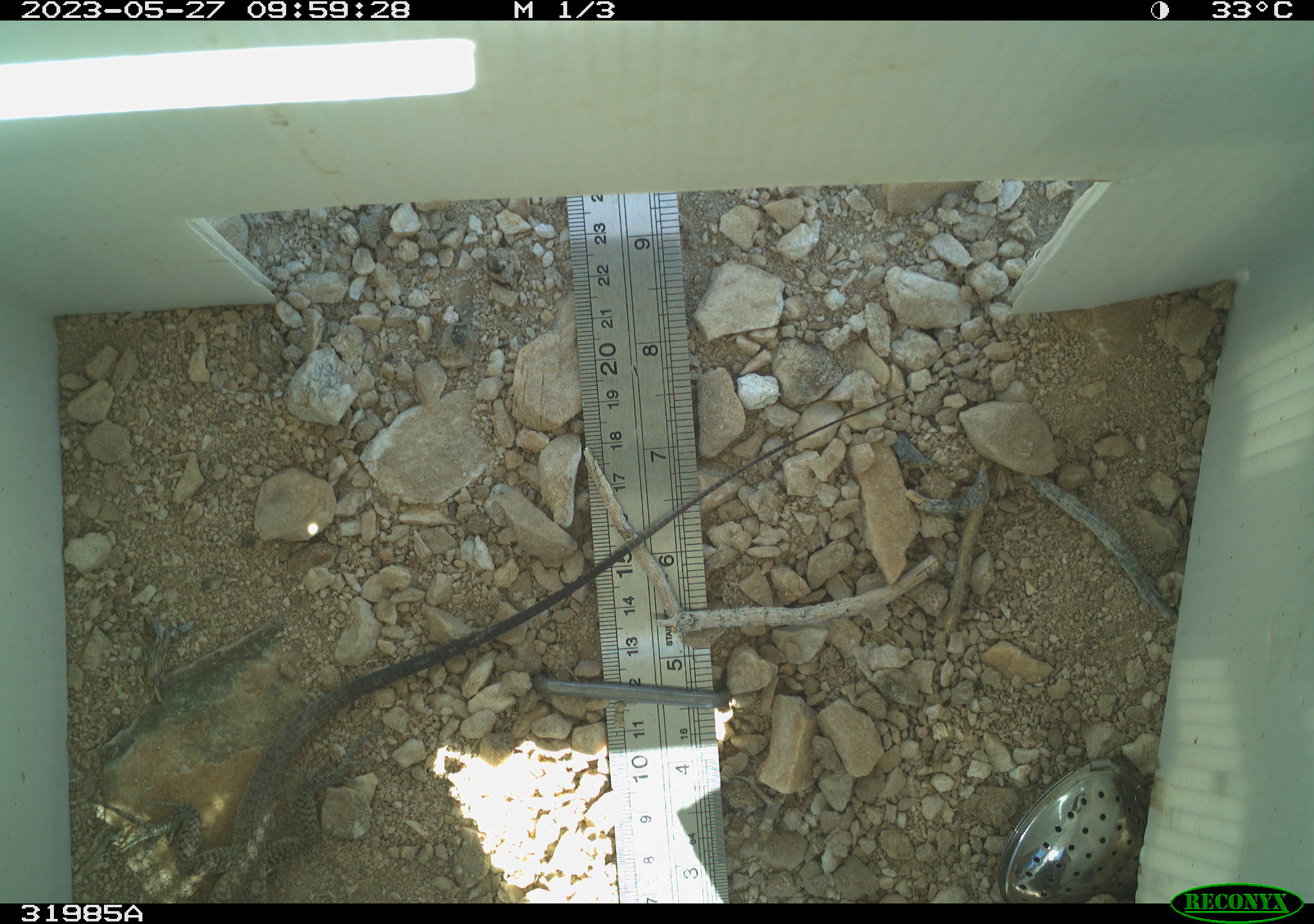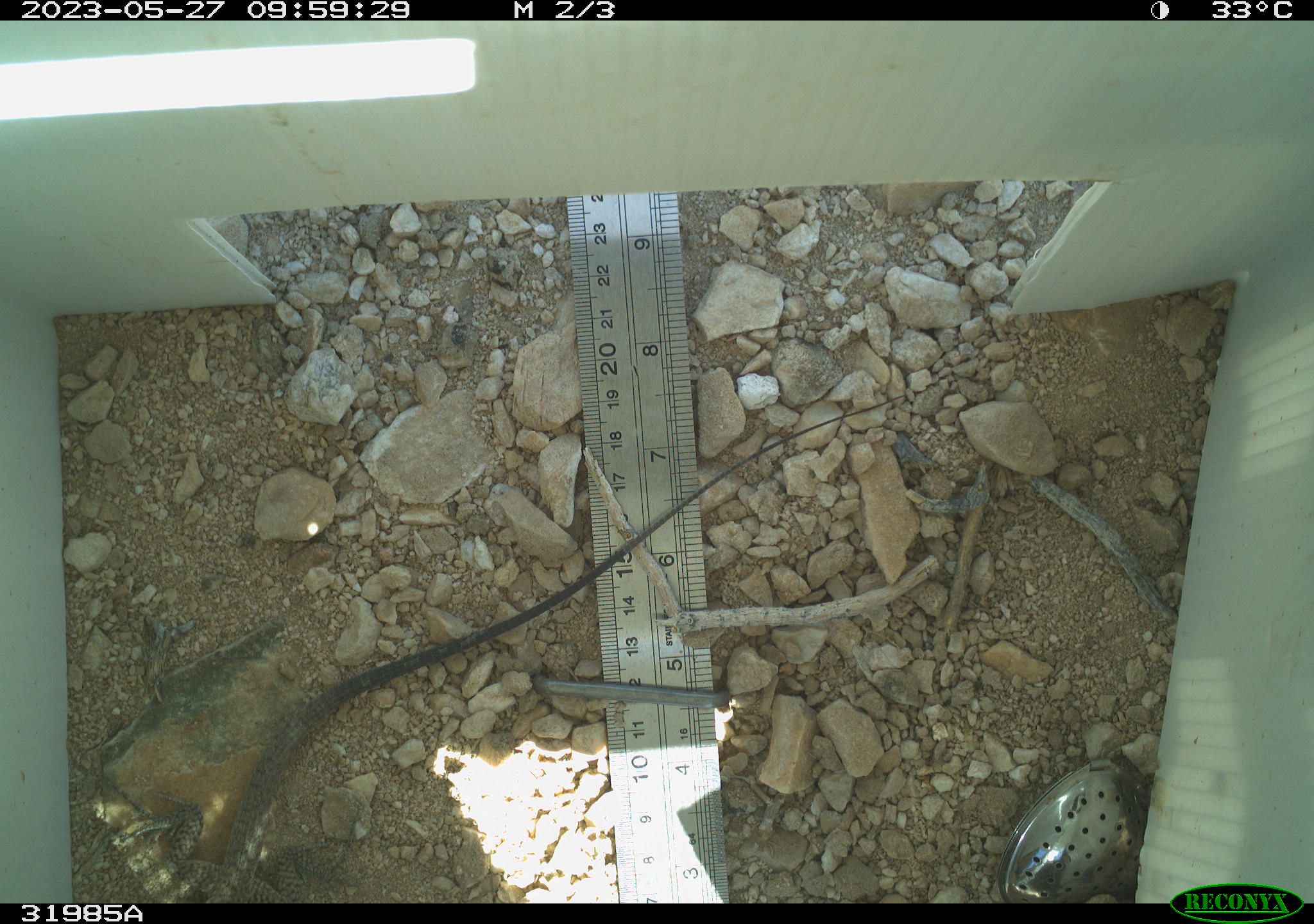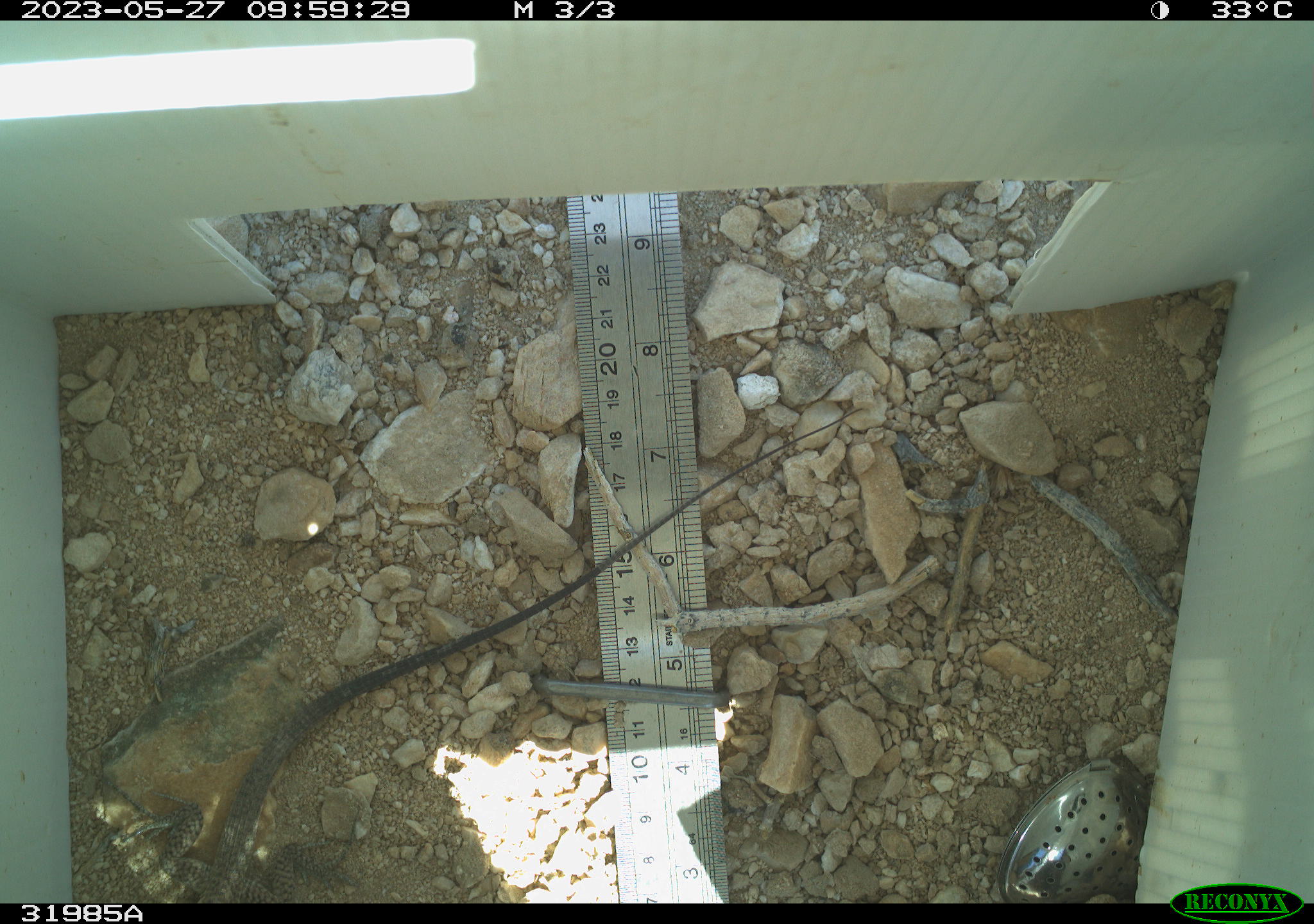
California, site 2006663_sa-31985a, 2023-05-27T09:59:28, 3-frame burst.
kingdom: Animalia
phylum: Chordata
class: Reptilia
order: Squamata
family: Teiidae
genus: Aspidoscelis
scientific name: Aspidoscelis tigris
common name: western whiptail